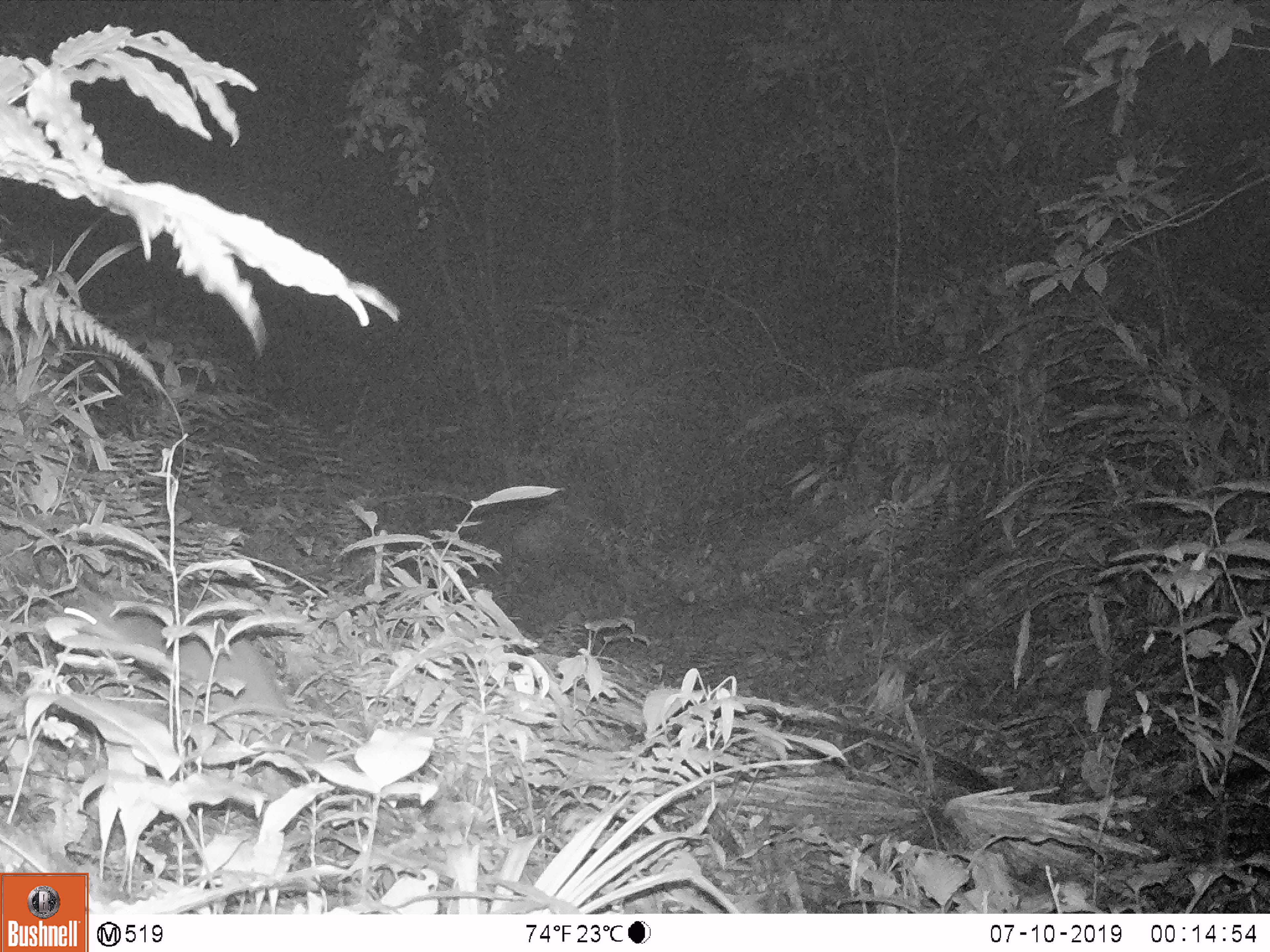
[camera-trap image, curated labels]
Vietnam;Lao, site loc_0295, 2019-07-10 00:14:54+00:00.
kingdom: Animalia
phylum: Chordata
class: Mammalia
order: Carnivora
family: Mustelidae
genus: Melogale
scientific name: Melogale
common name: ferret badger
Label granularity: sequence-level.